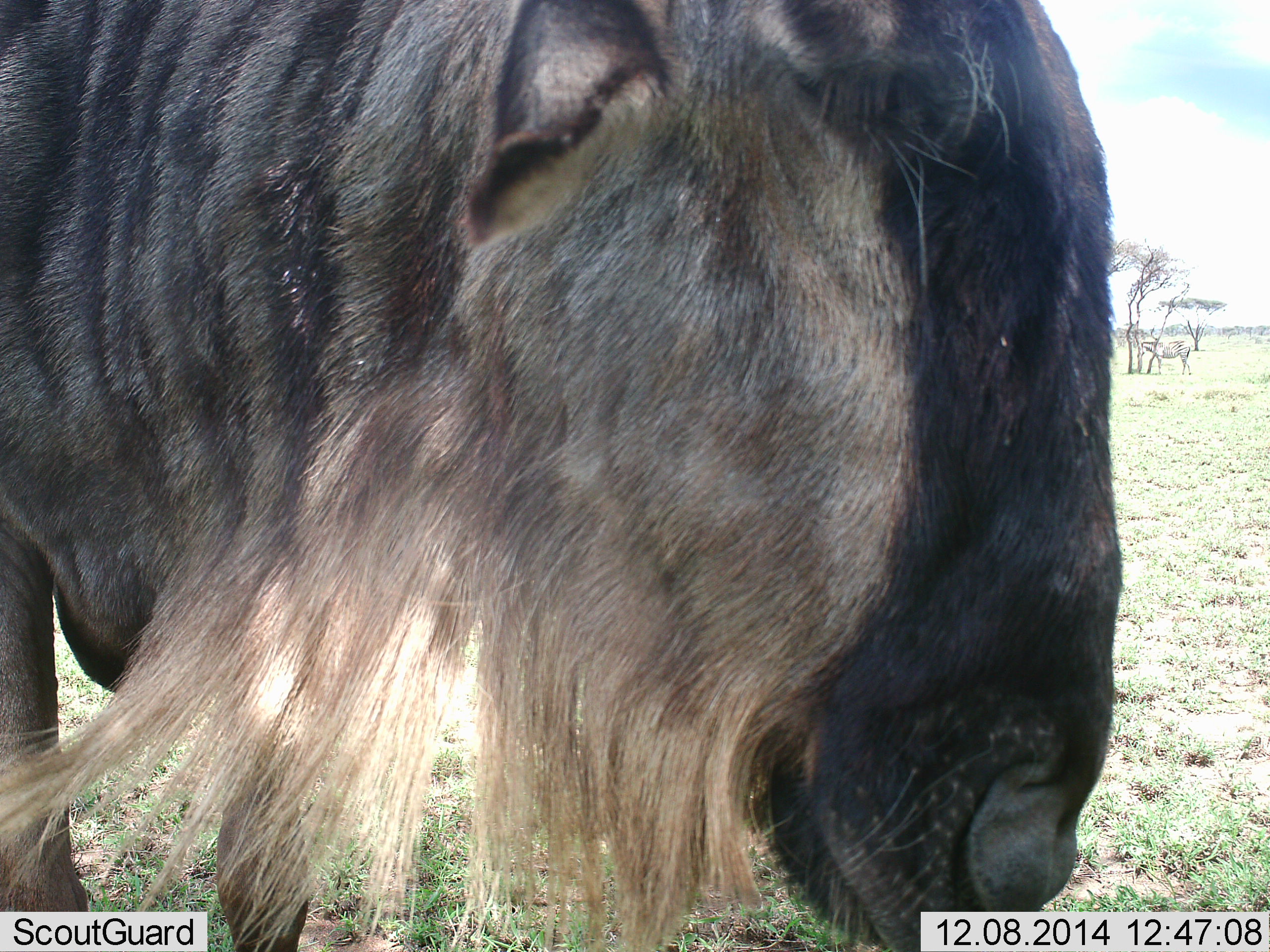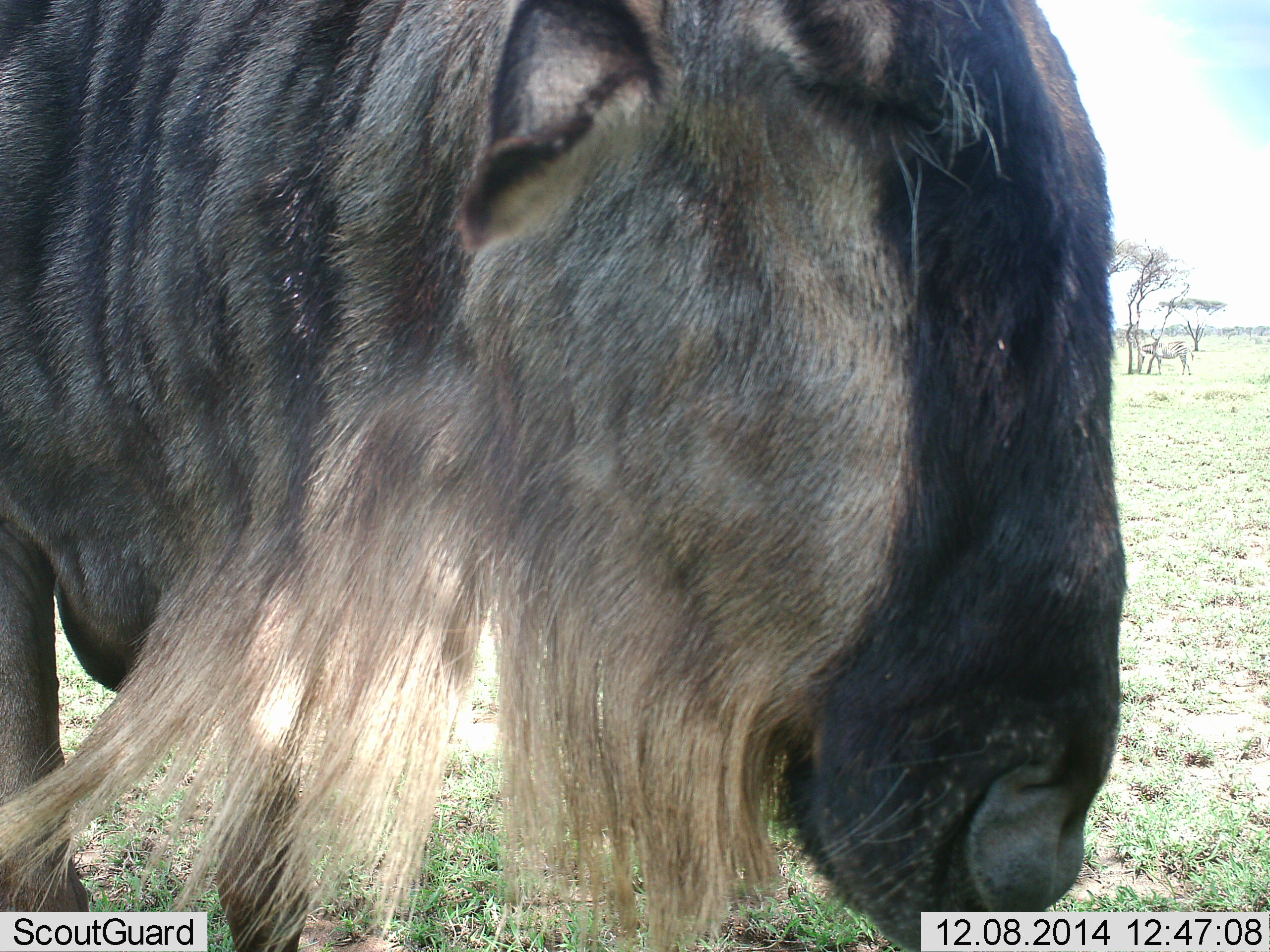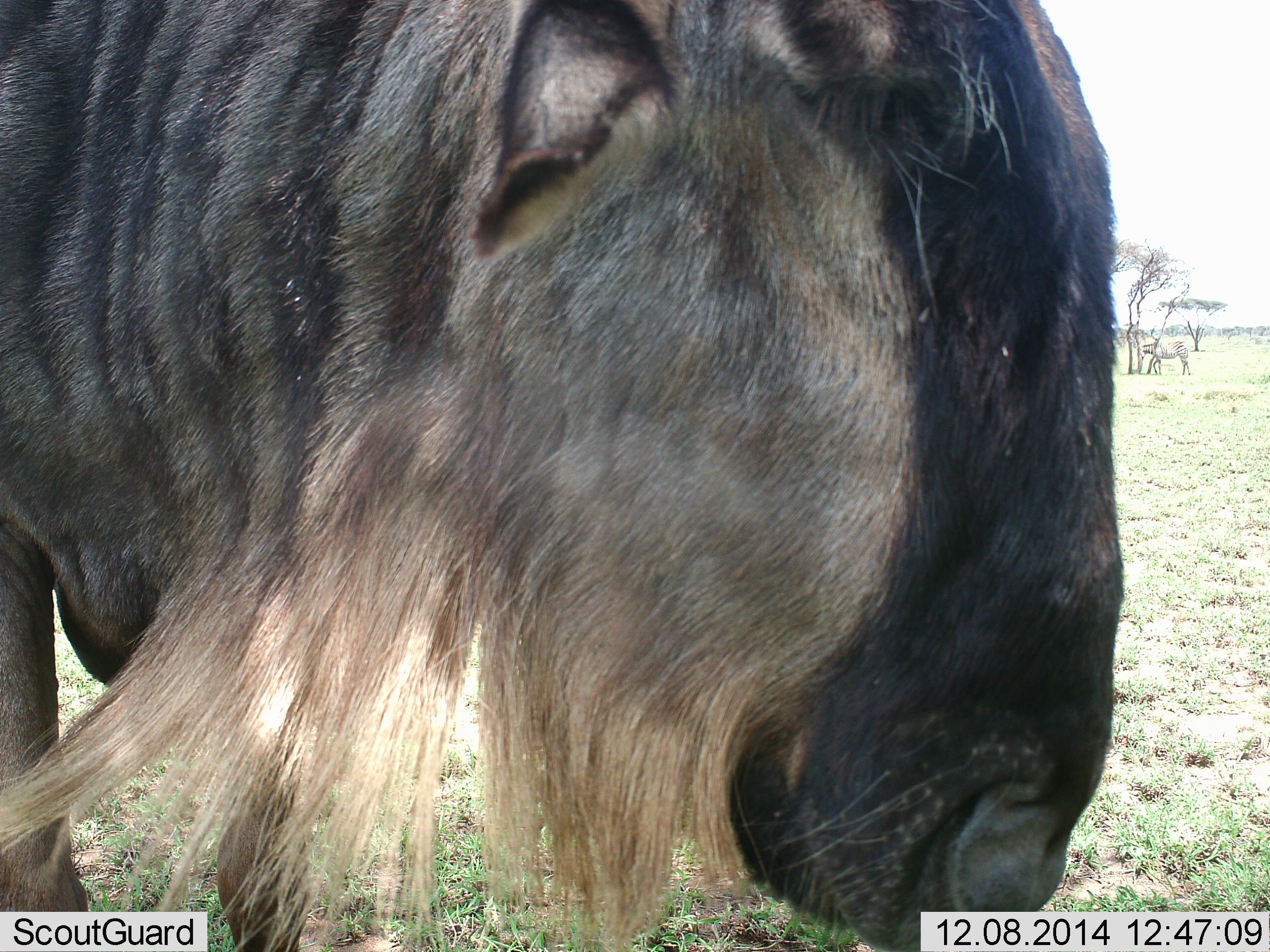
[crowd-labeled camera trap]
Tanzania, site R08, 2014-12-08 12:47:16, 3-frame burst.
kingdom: Animalia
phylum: Chordata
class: Mammalia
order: Artiodactyla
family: Bovidae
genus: Connochaetes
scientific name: Connochaetes taurinus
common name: blue wildebeest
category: wildebeest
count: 1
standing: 78%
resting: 0%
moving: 6%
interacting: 0%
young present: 0%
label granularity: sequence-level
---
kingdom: Animalia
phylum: Chordata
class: Mammalia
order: Perissodactyla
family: Equidae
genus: Equus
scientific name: Equus quagga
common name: plains zebra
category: zebra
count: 1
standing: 100%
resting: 0%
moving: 0%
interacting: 0%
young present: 0%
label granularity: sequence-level